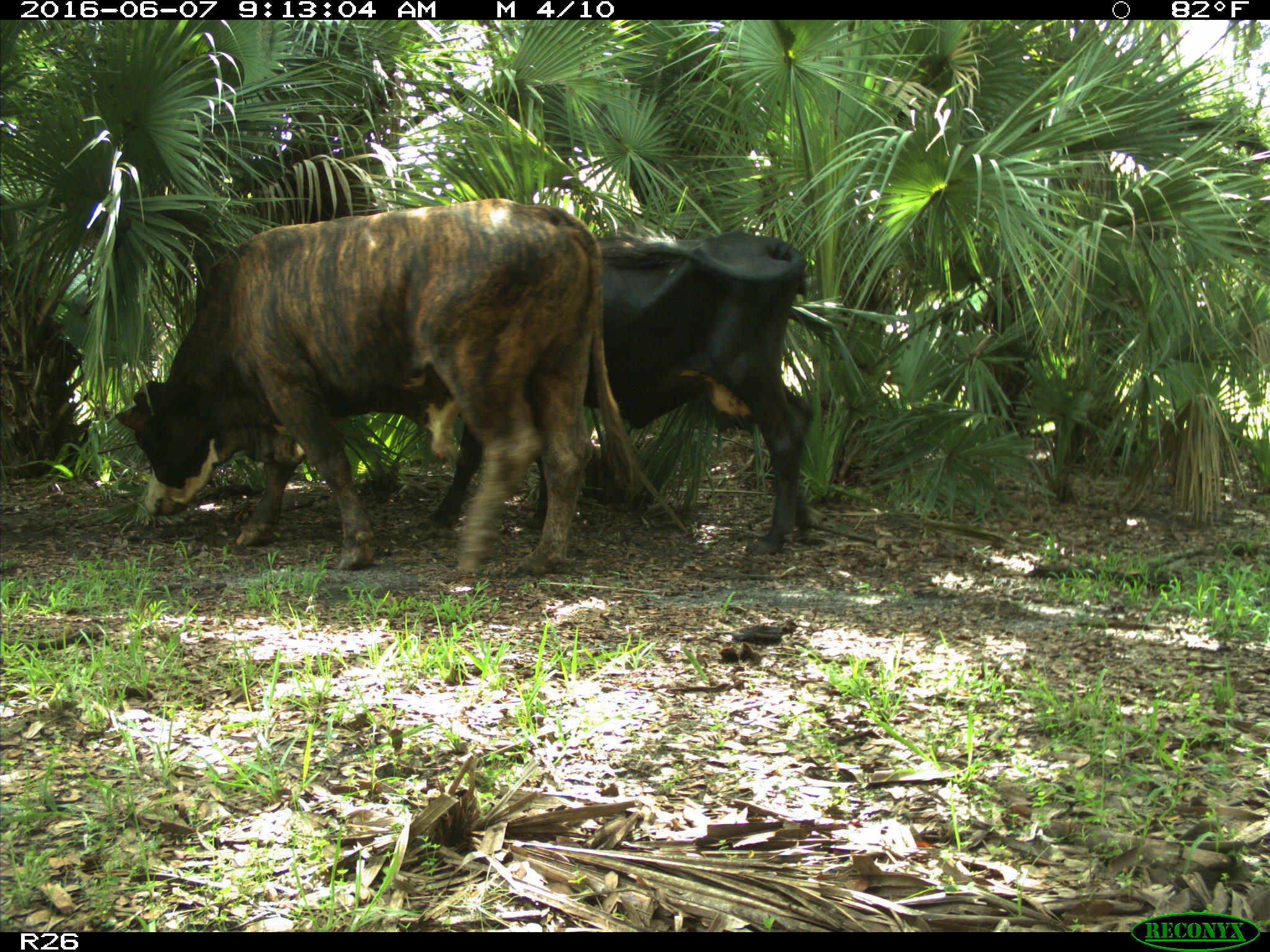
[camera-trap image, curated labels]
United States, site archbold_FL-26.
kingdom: Animalia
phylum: Chordata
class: Mammalia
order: Artiodactyla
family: Bovidae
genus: Bos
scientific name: Bos taurus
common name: domestic cow